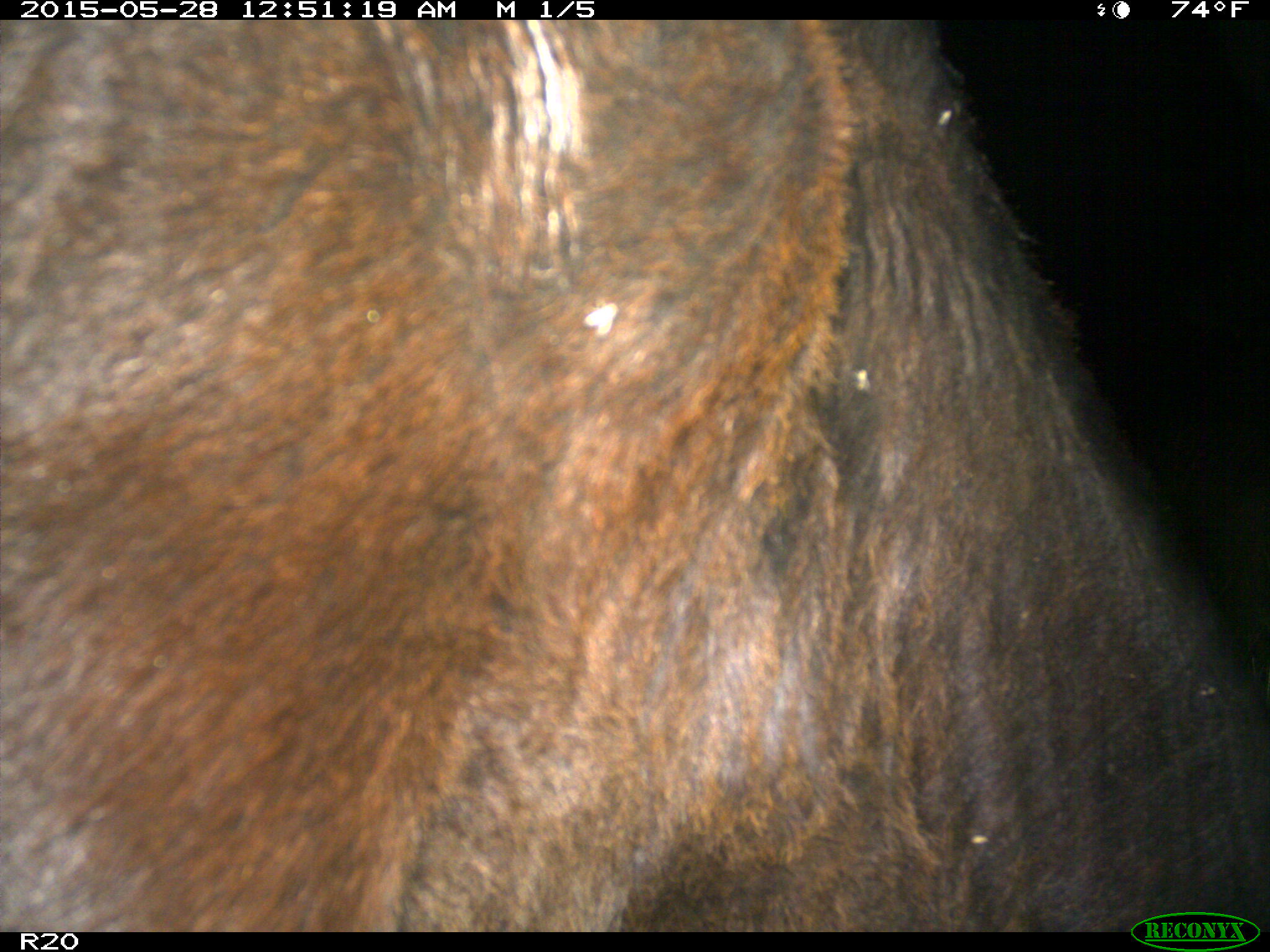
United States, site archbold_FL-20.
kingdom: Animalia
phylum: Chordata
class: Mammalia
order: Artiodactyla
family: Bovidae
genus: Bos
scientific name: Bos taurus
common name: domestic cow